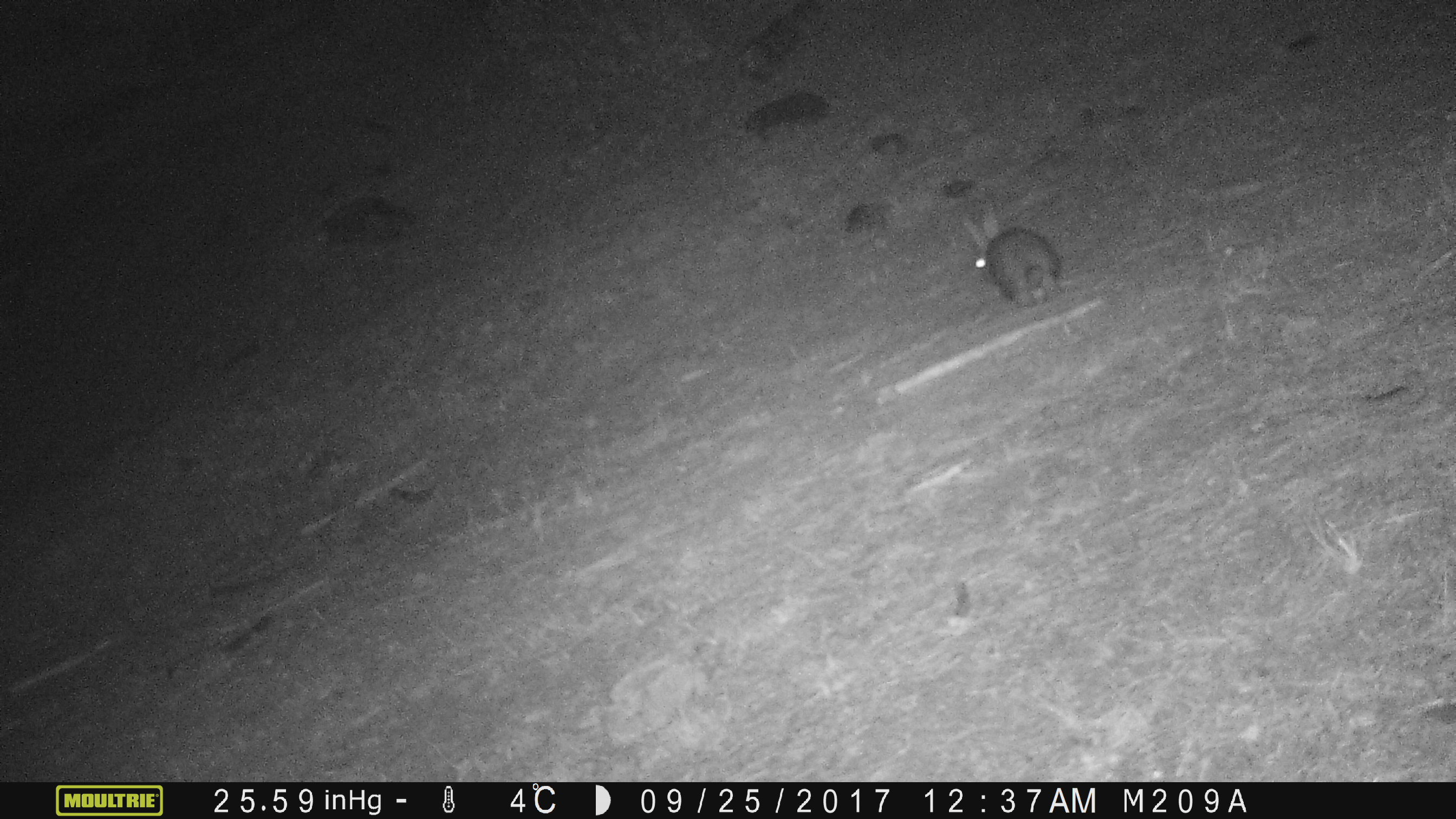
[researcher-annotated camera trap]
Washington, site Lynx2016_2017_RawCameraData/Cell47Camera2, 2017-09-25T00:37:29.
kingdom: Animalia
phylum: Chordata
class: Mammalia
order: Lagomorpha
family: Leporidae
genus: Lepus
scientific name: Lepus americanus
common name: snowshoe hare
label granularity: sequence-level